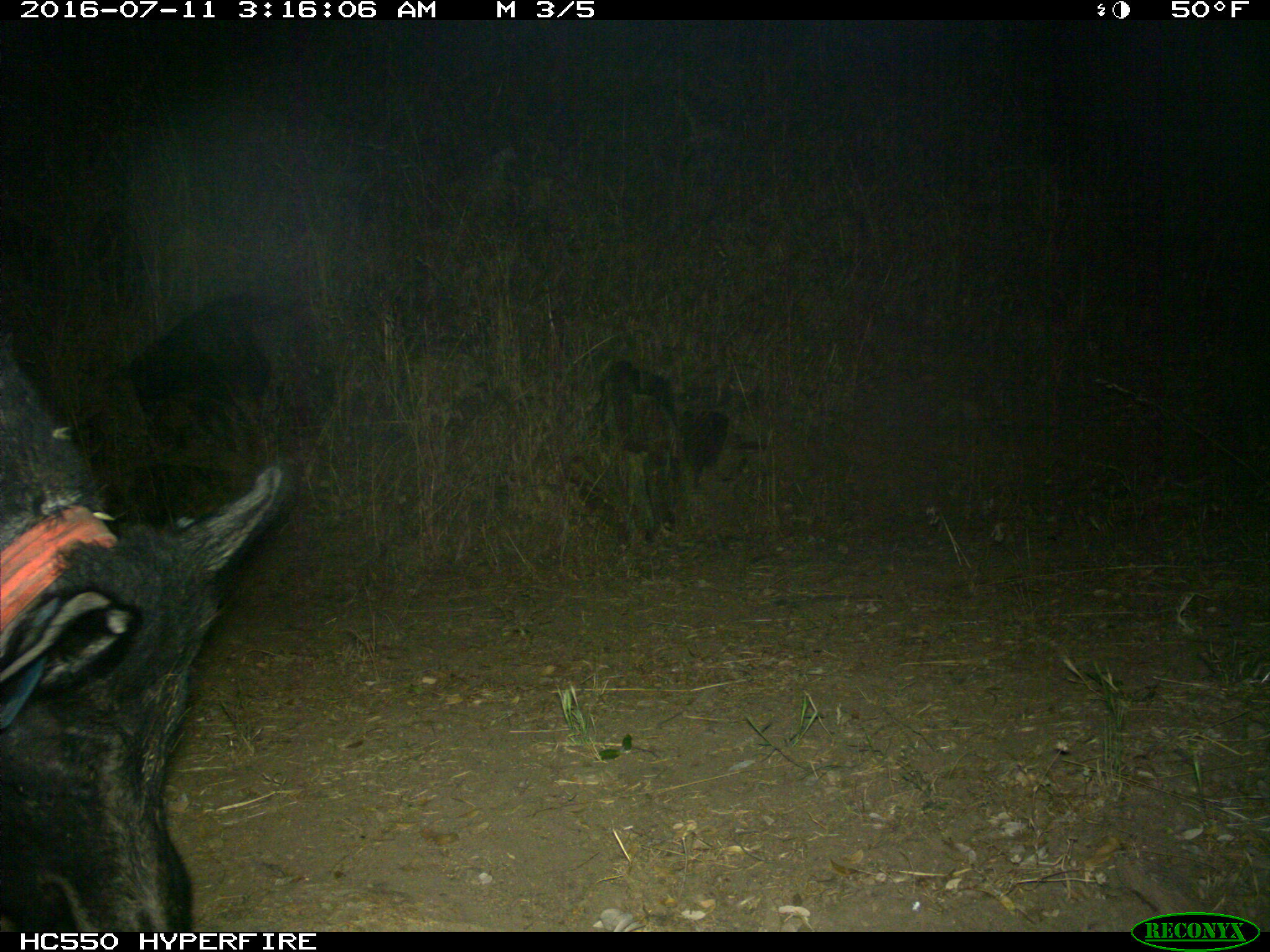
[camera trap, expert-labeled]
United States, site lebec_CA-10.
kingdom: Animalia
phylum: Chordata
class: Mammalia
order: Artiodactyla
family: Suidae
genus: Sus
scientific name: Sus scrofa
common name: wild boar